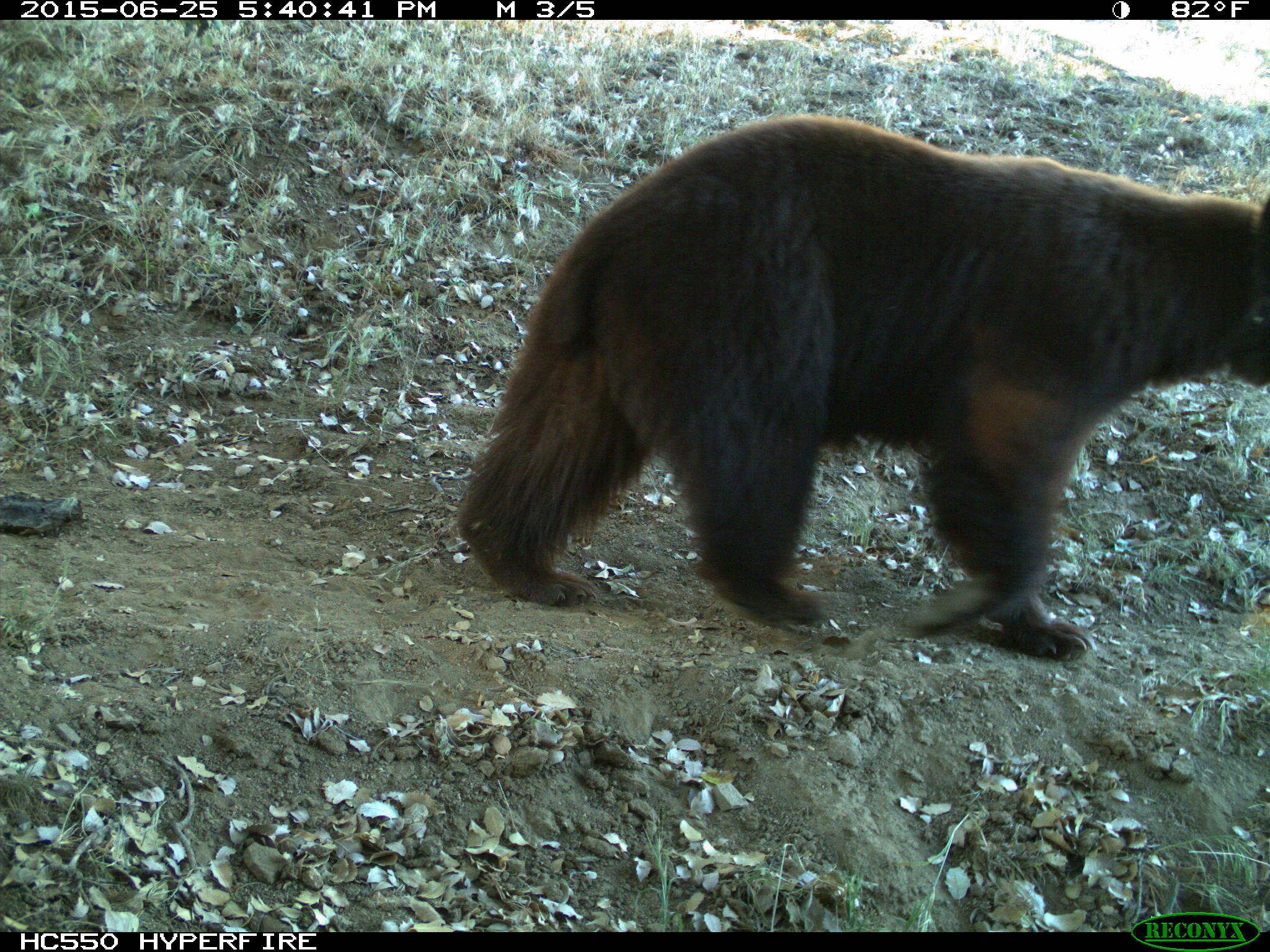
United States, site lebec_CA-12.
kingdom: Animalia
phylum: Chordata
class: Mammalia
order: Carnivora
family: Ursidae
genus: Ursus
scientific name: Ursus americanus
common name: american black bear